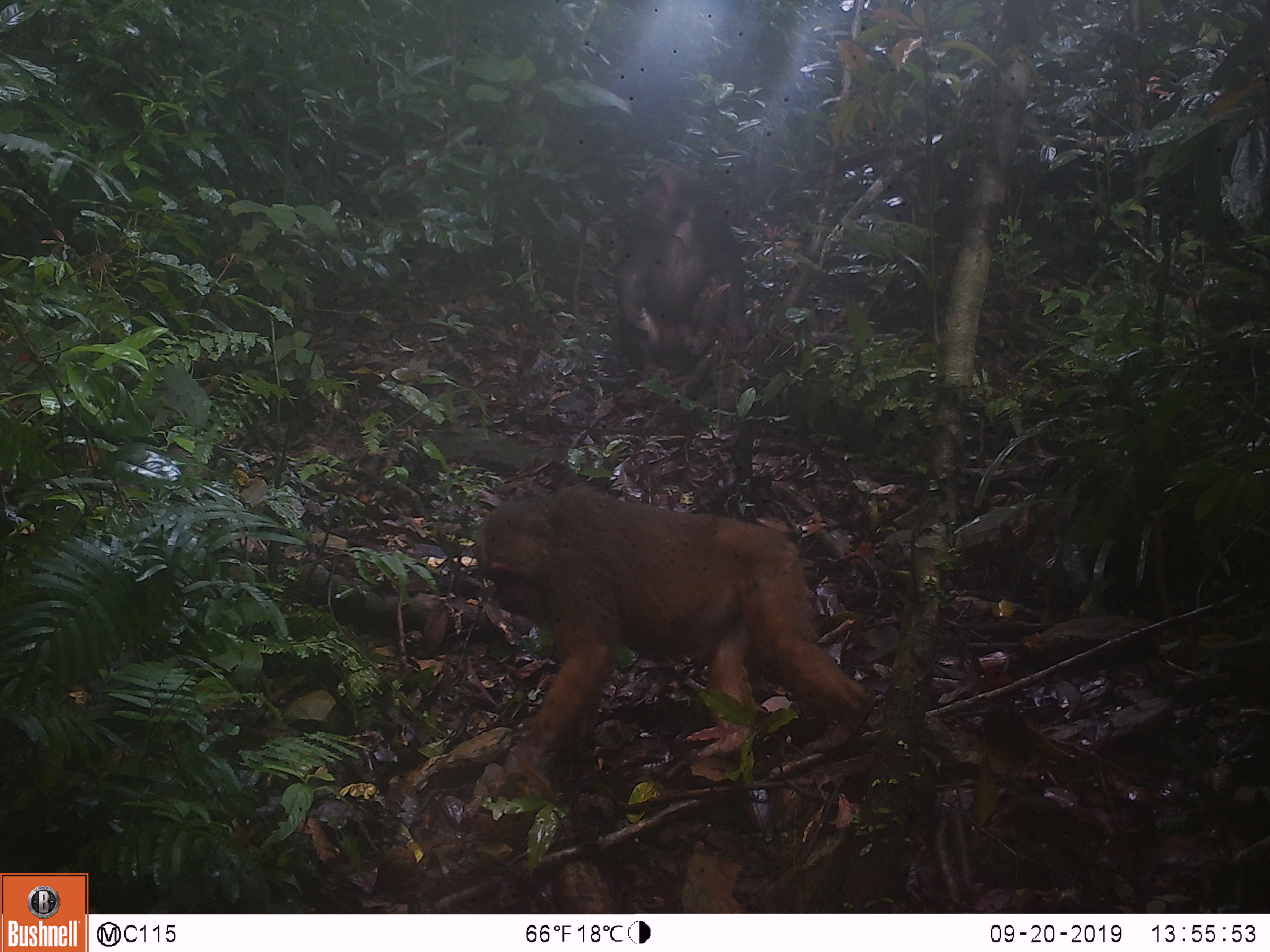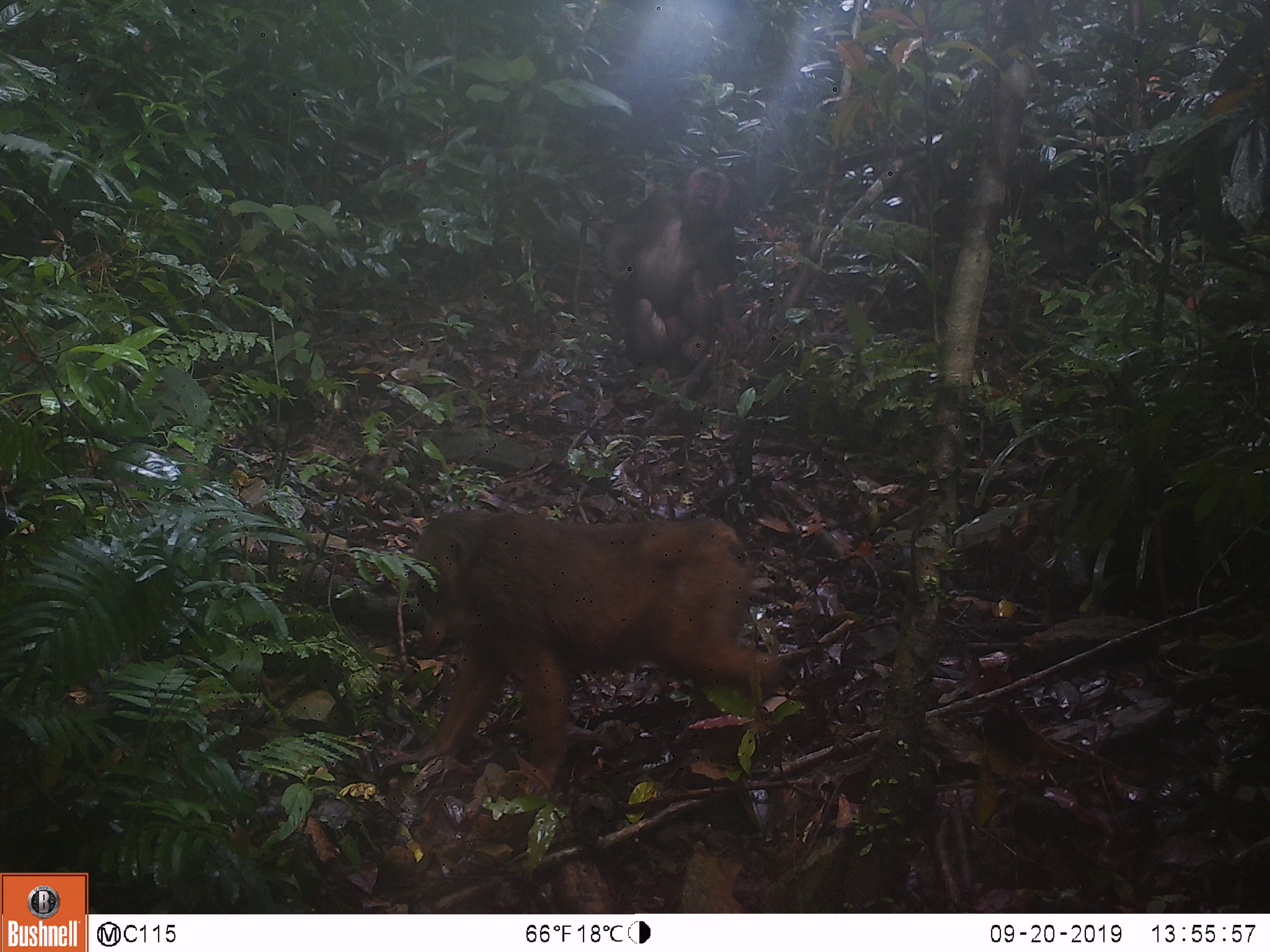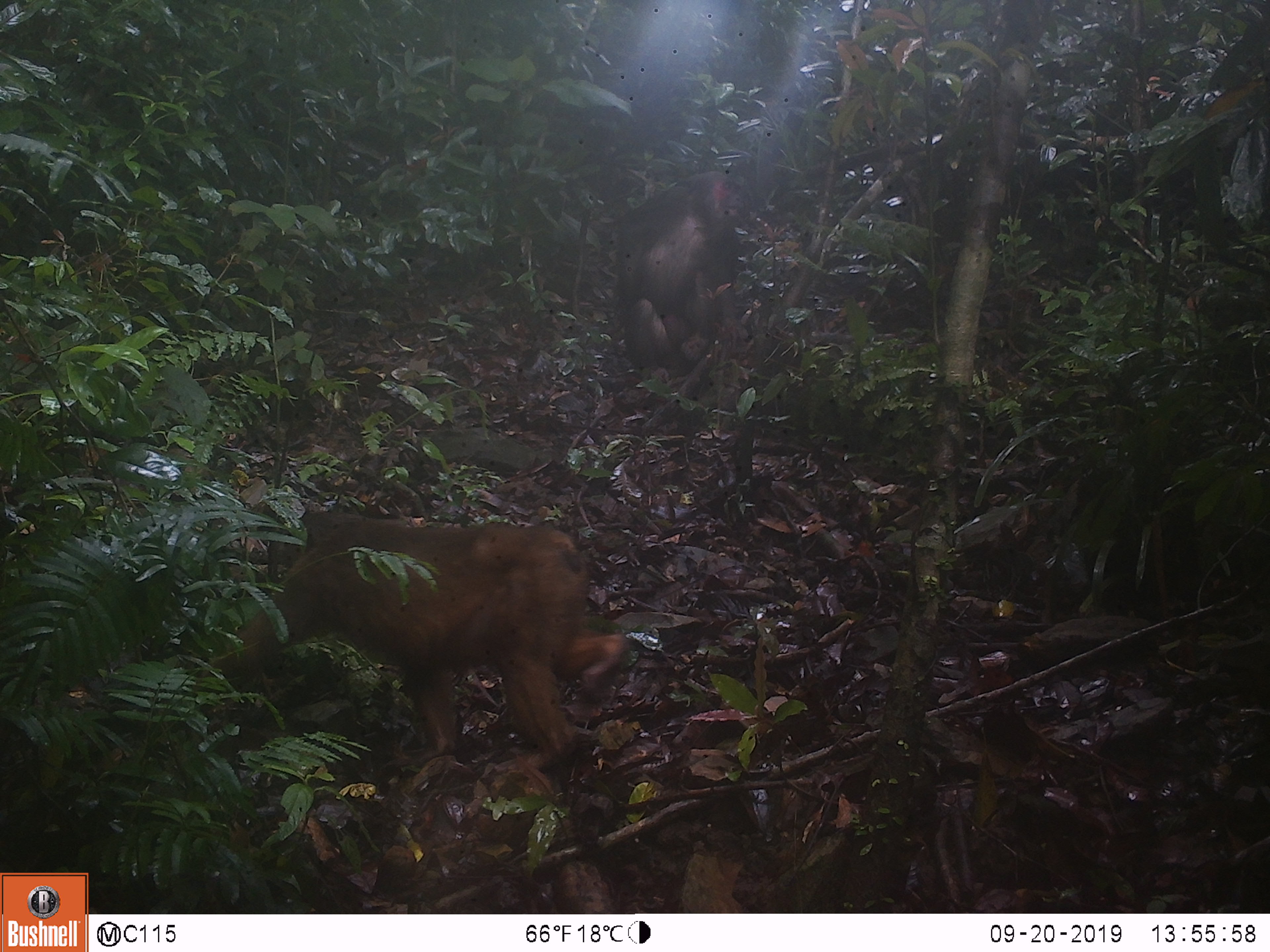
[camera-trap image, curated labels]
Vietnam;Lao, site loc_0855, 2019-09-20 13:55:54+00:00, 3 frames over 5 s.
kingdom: Animalia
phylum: Chordata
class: Mammalia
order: Primates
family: Cercopithecidae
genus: Macaca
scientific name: Macaca arctoides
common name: stump-tailed macaque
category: stump tailed macaque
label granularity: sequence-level